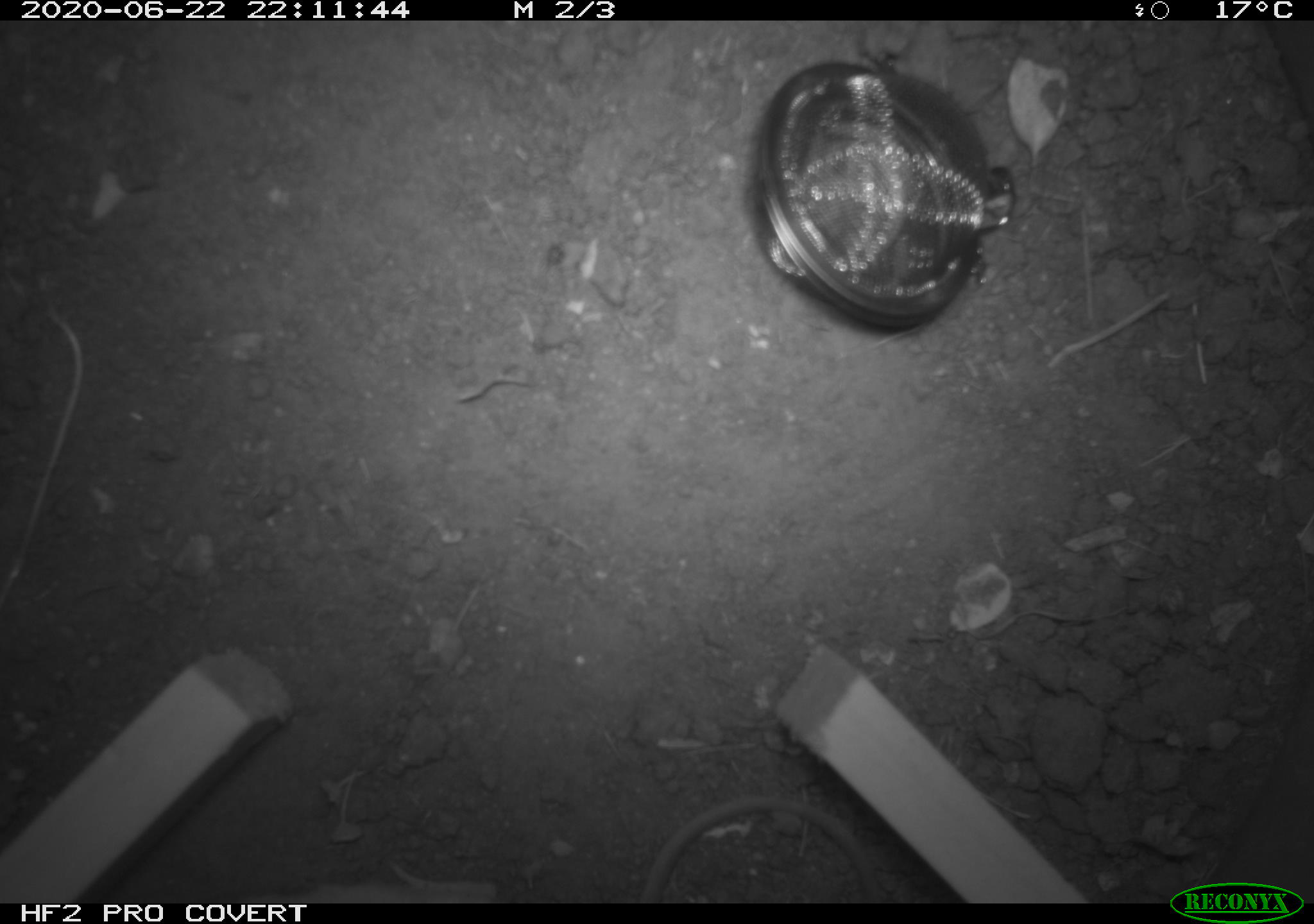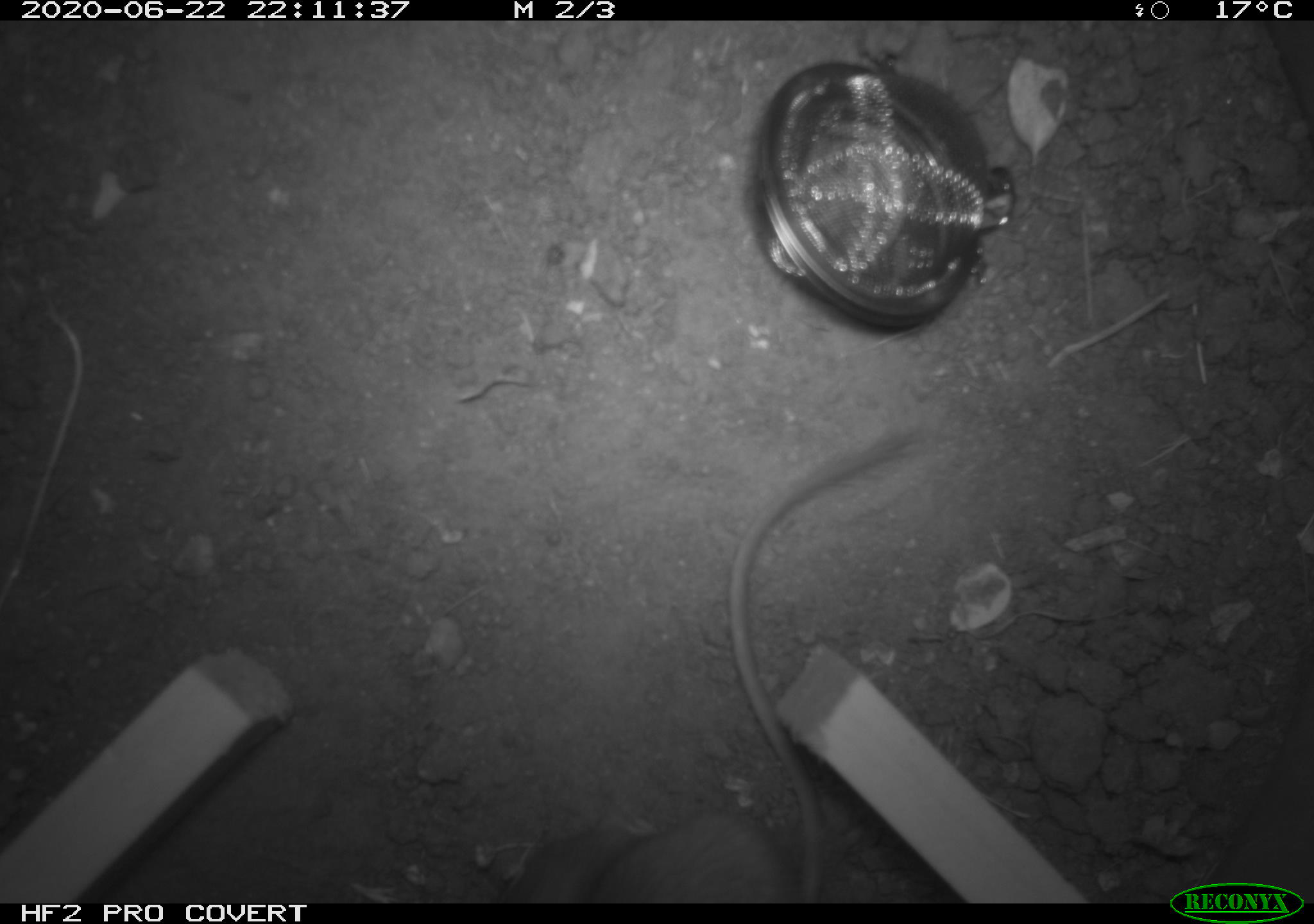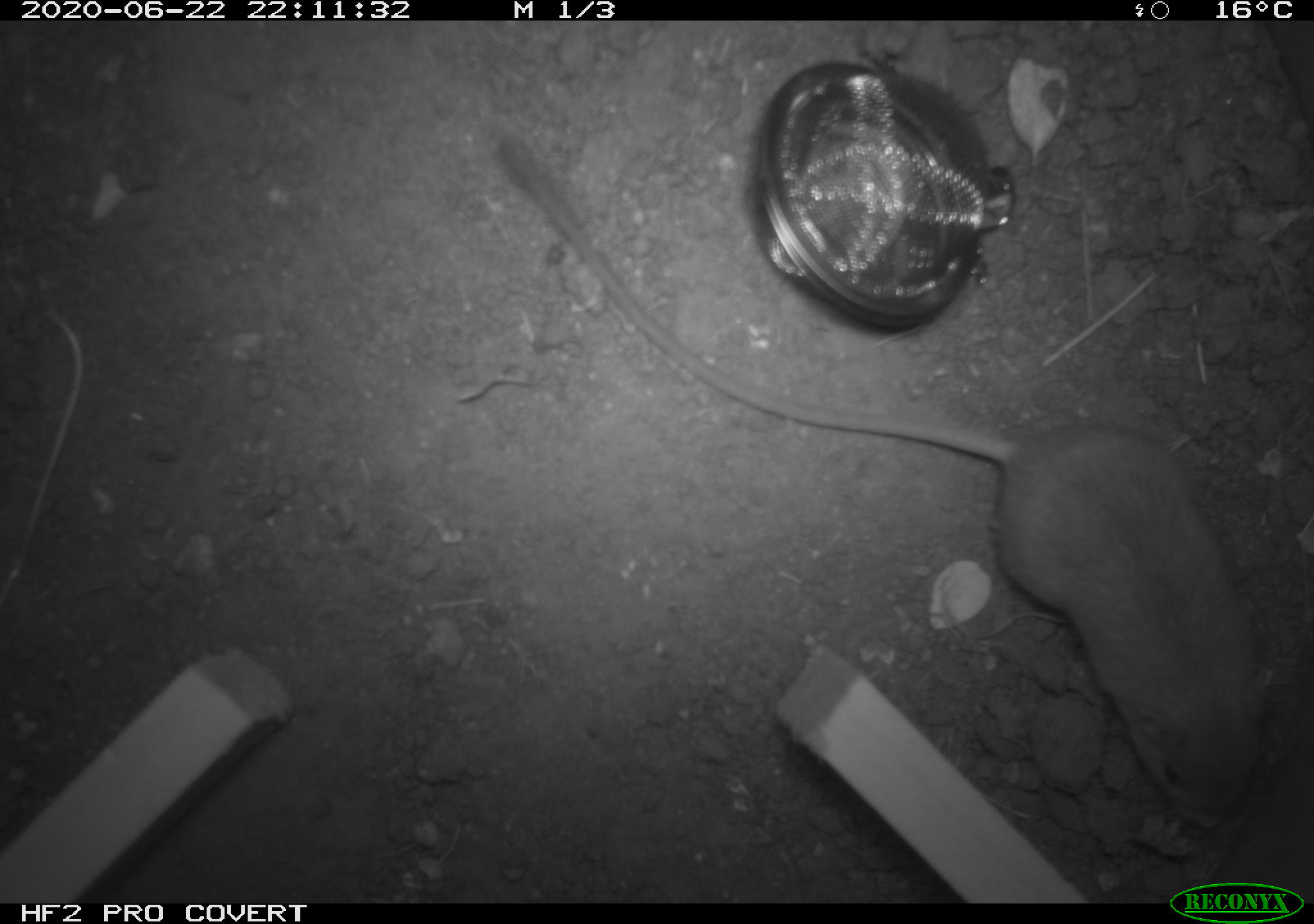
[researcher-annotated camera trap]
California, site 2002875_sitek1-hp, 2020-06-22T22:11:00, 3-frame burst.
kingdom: Animalia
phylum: Chordata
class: Mammalia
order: Rodentia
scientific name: Rodentia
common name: mouse species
Mouse species (Rodentia).